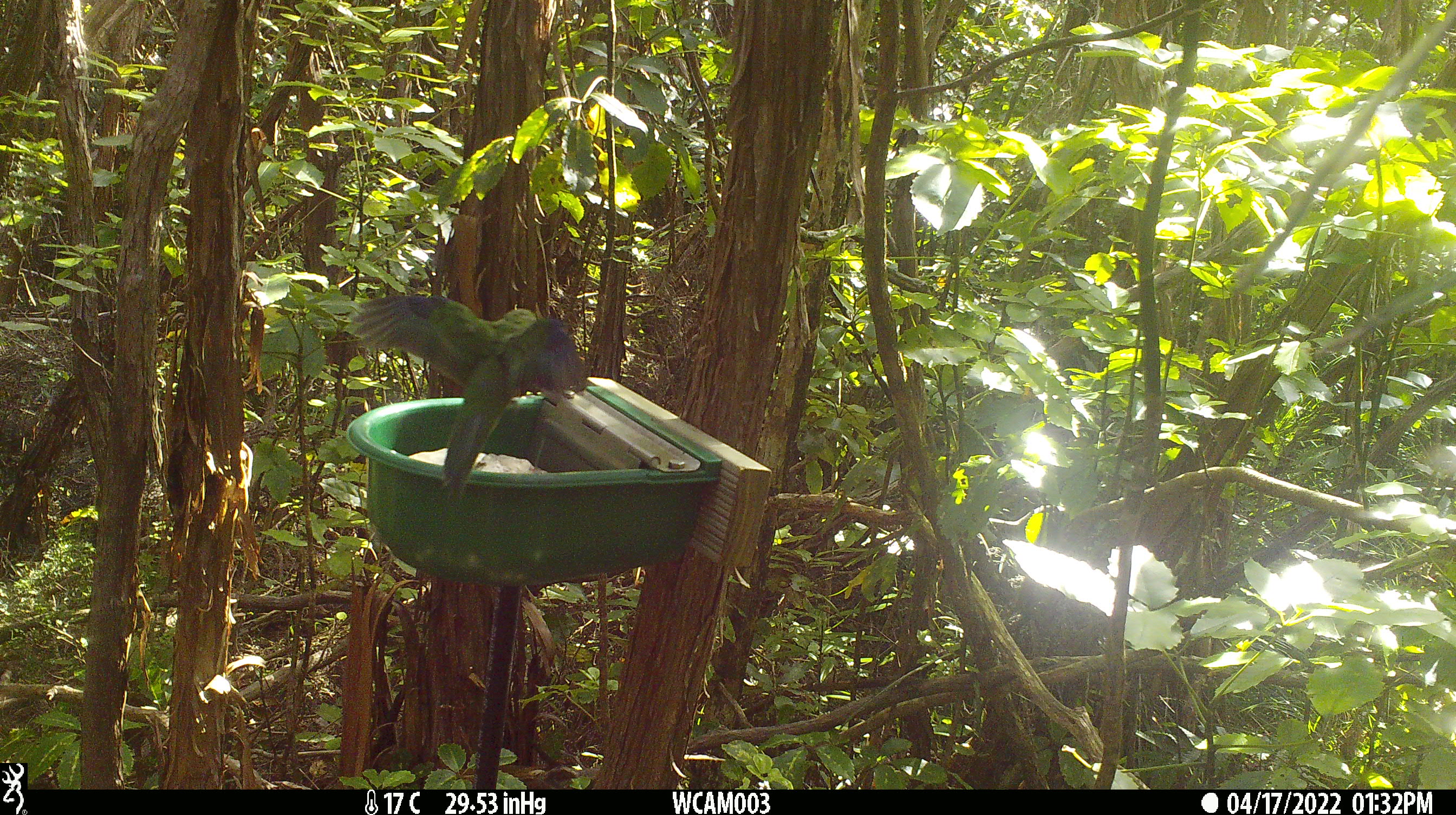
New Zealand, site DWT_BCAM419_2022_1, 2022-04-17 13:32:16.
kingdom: Animalia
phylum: Chordata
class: Aves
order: Psittaciformes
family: Psittaculidae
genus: Cyanoramphus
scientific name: Cyanoramphus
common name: parakeet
Parakeet (Cyanoramphus).